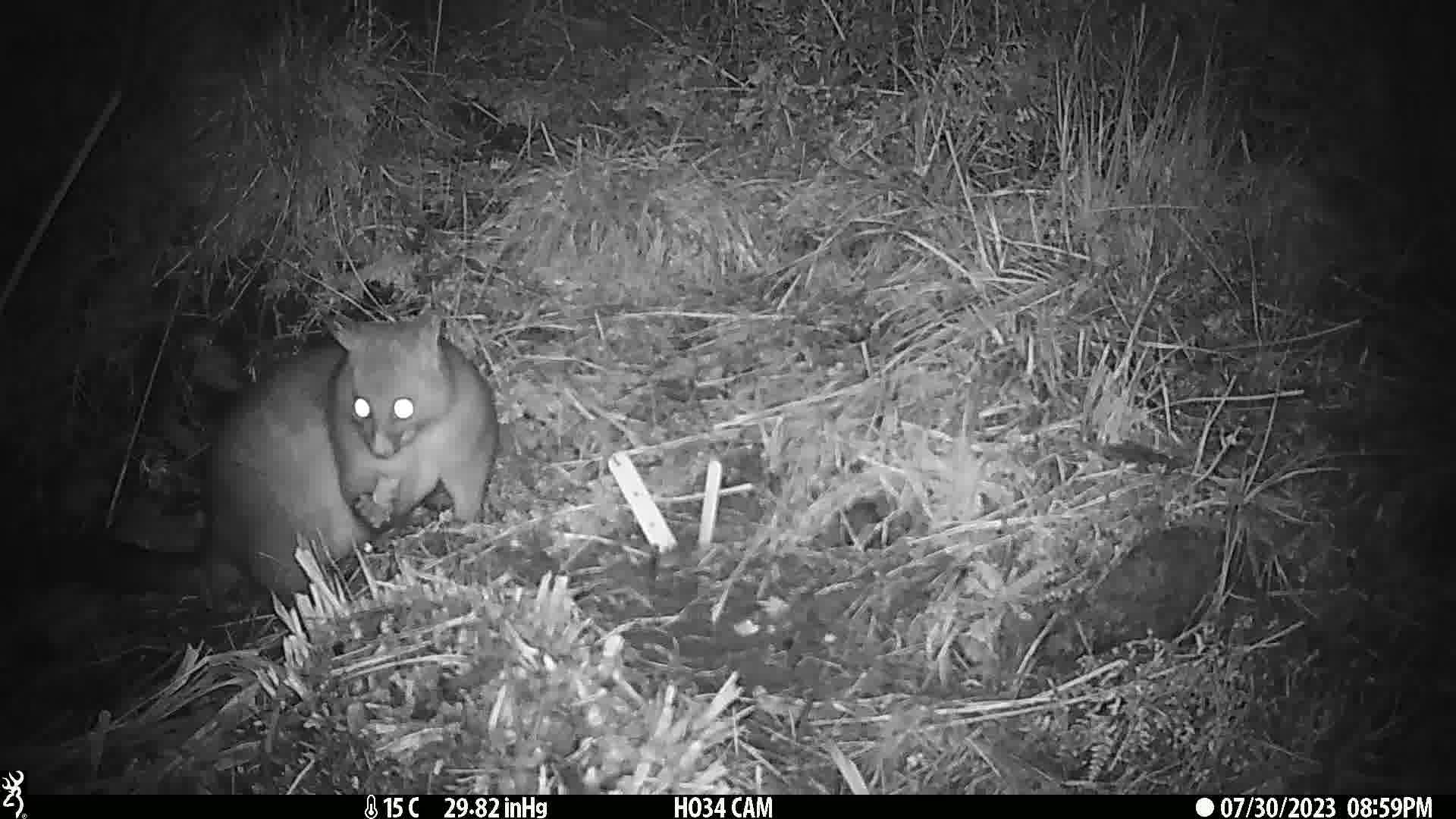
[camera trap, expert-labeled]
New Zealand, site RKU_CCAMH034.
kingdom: Animalia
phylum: Chordata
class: Mammalia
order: Diprotodontia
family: Phalangeridae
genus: Trichosurus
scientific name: Trichosurus vulpecula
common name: common brushtail possum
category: possum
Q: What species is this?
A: Possum (common brushtail possum) (Trichosurus vulpecula).